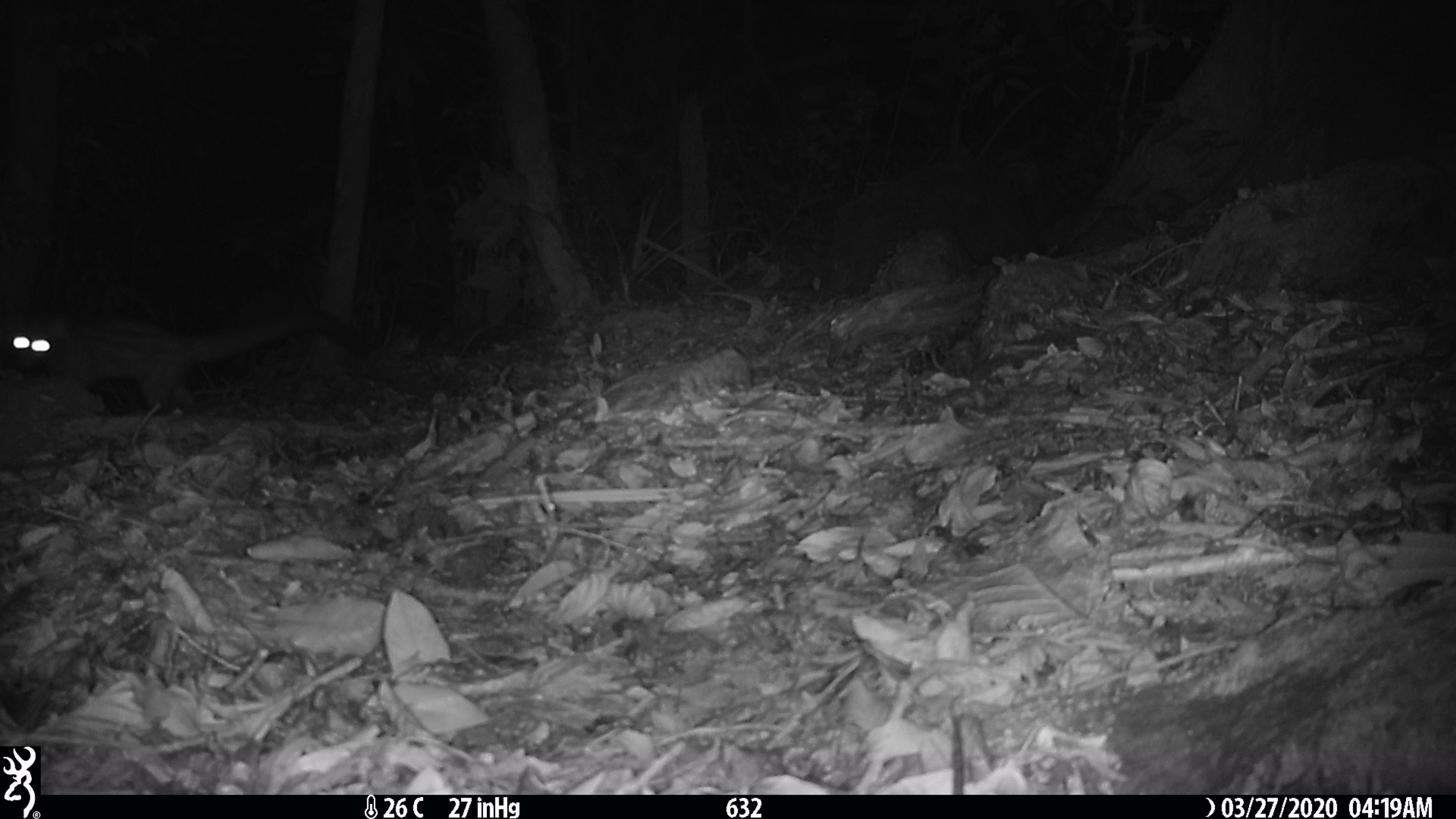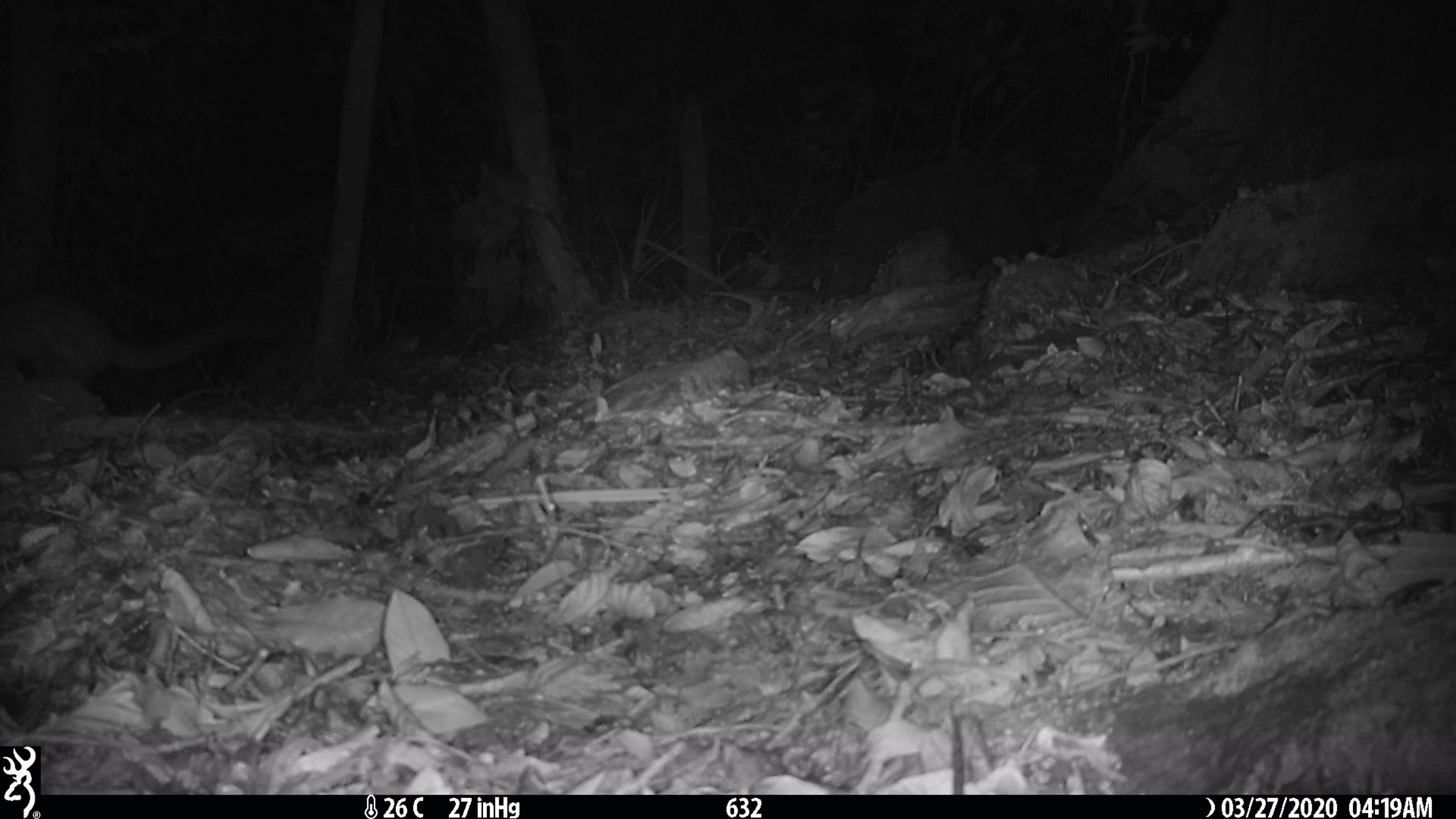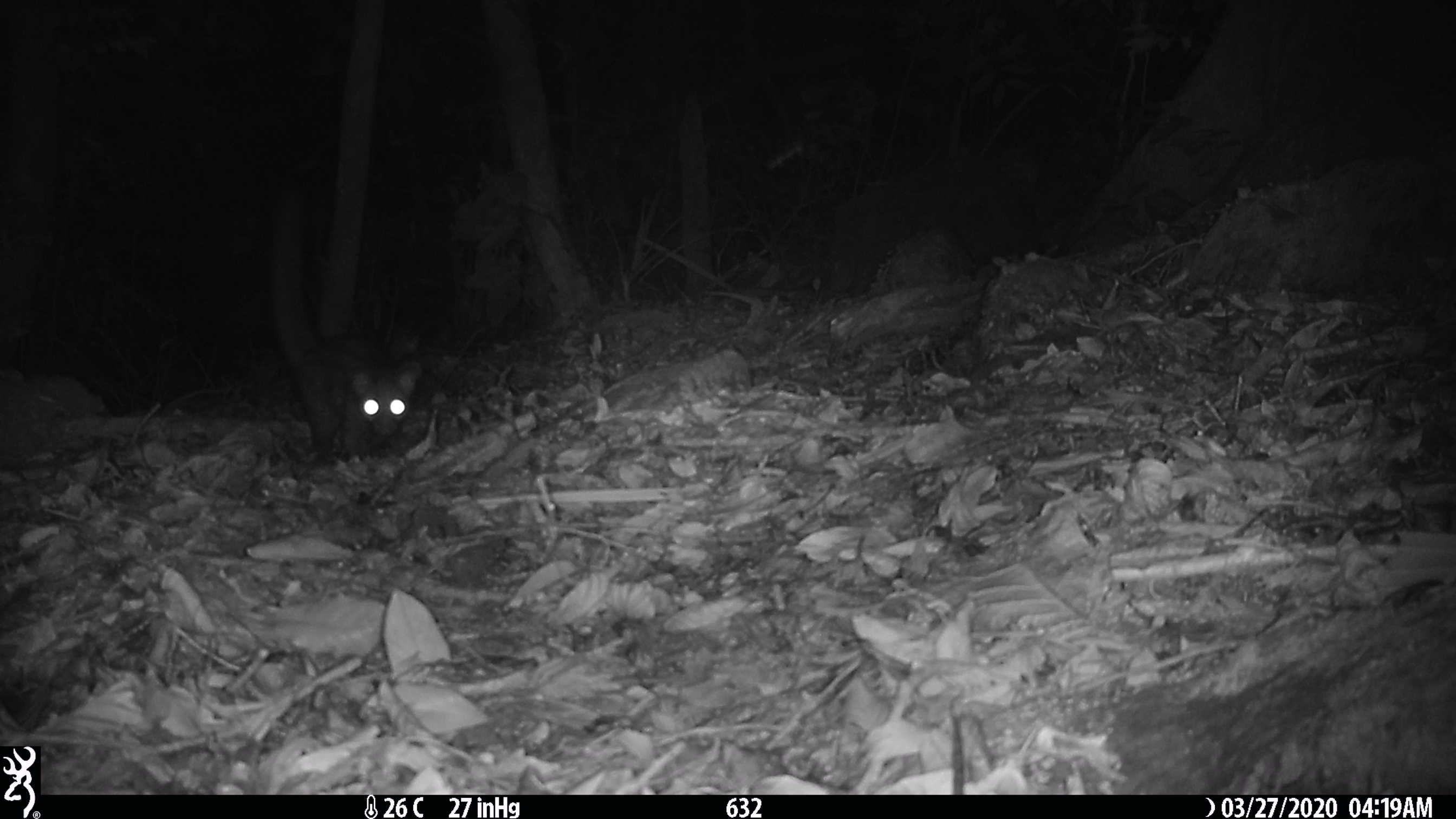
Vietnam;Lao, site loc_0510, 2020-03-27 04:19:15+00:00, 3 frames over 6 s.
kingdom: Animalia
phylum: Chordata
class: Mammalia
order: Carnivora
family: Viverridae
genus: Paradoxurus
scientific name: Paradoxurus hermaphroditus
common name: common palm civet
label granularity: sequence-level